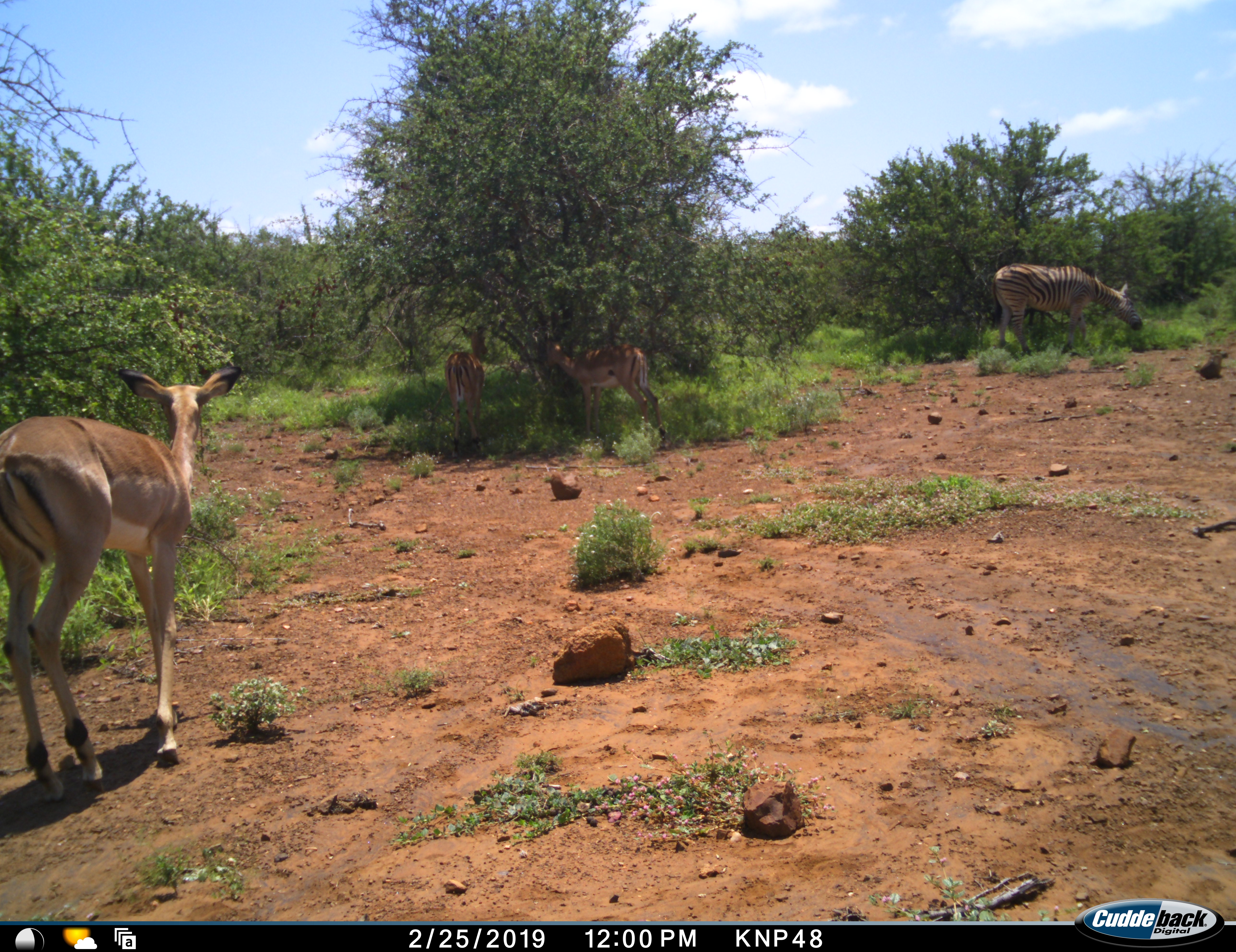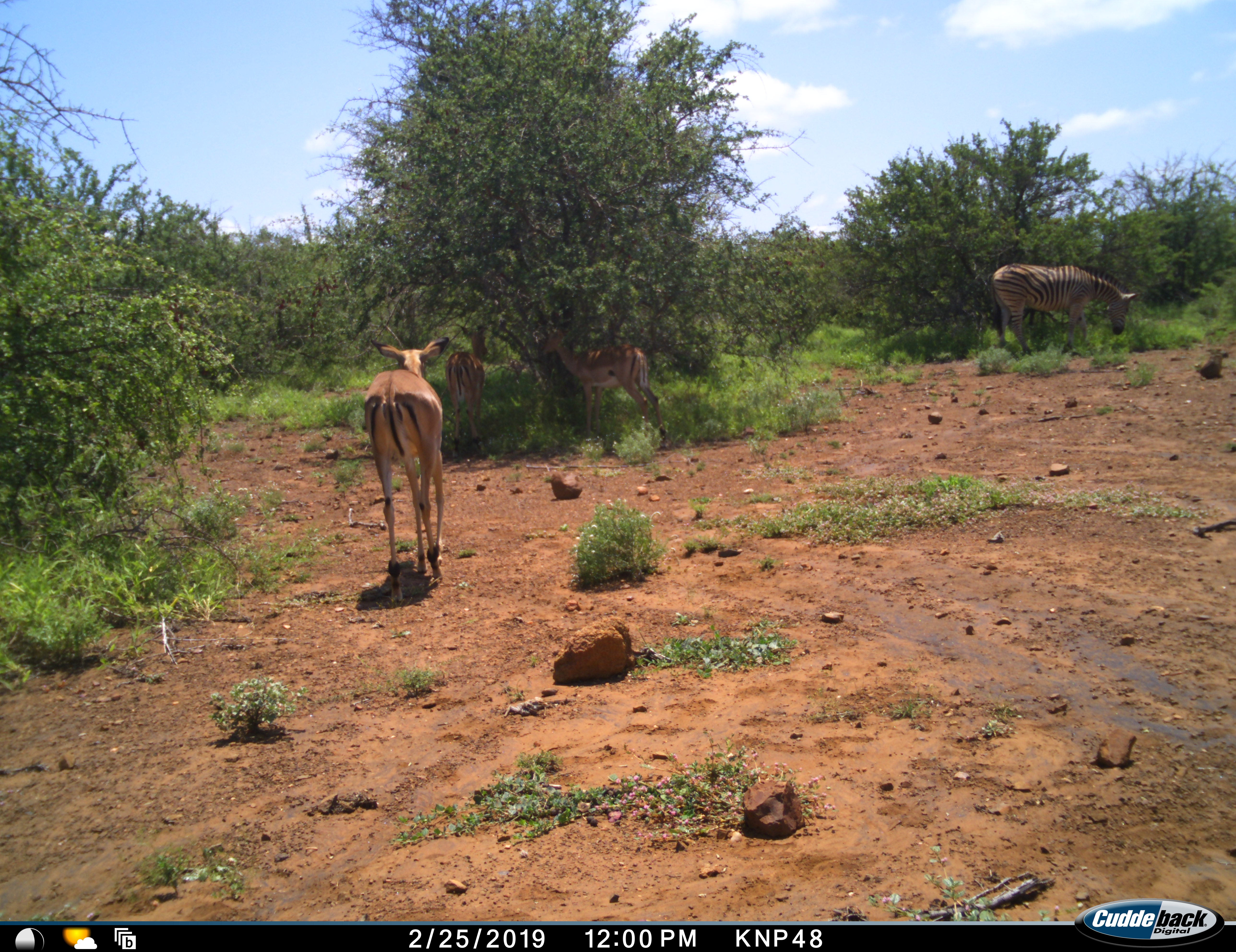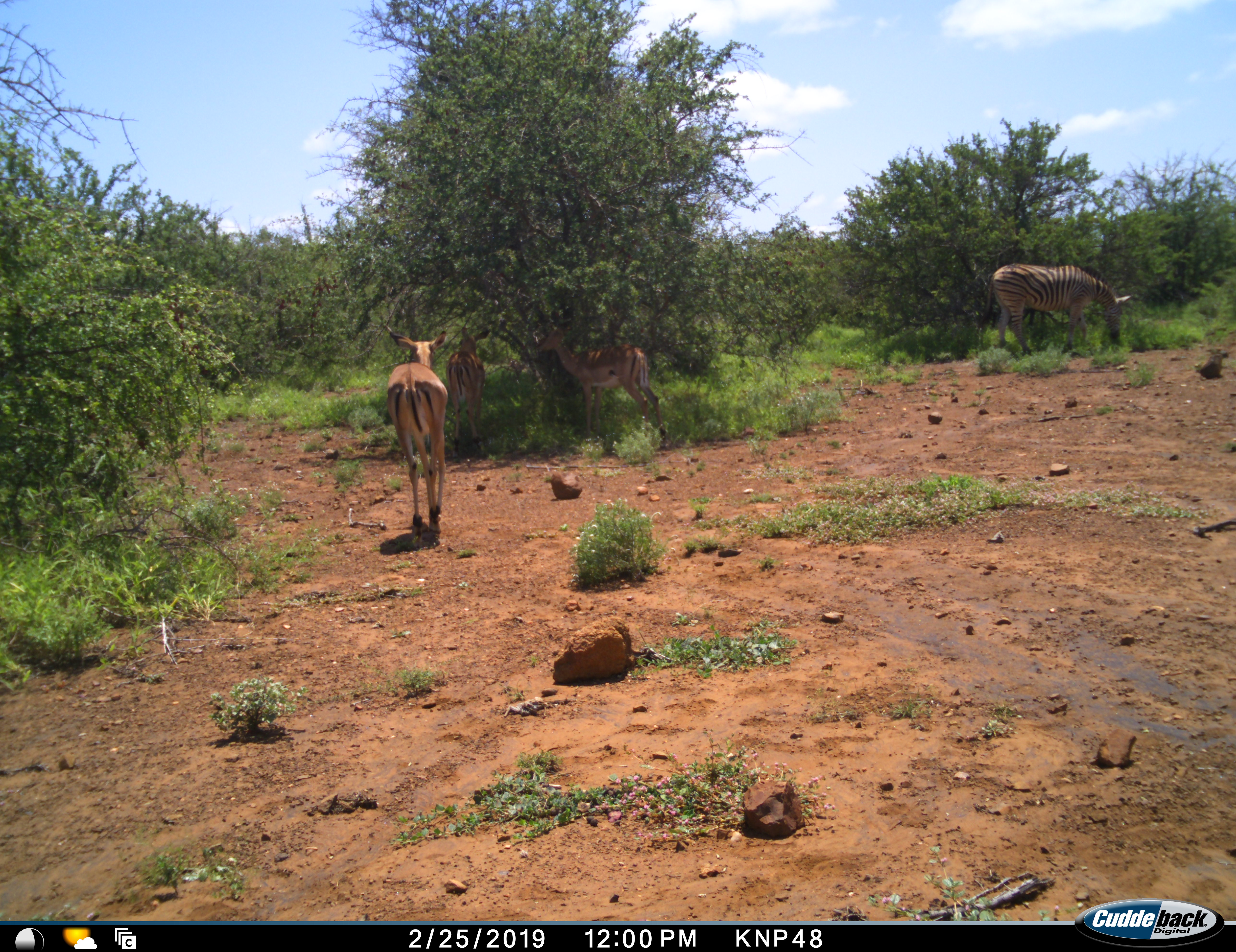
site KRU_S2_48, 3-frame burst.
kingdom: Animalia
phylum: Chordata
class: Mammalia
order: Artiodactyla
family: Bovidae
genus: Aepyceros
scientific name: Aepyceros melampus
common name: impala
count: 3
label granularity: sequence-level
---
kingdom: Animalia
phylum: Chordata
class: Mammalia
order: Perissodactyla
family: Equidae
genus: Equus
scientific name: Equus quagga burchellii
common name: burchell's zebra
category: zebraburchells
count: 1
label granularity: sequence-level